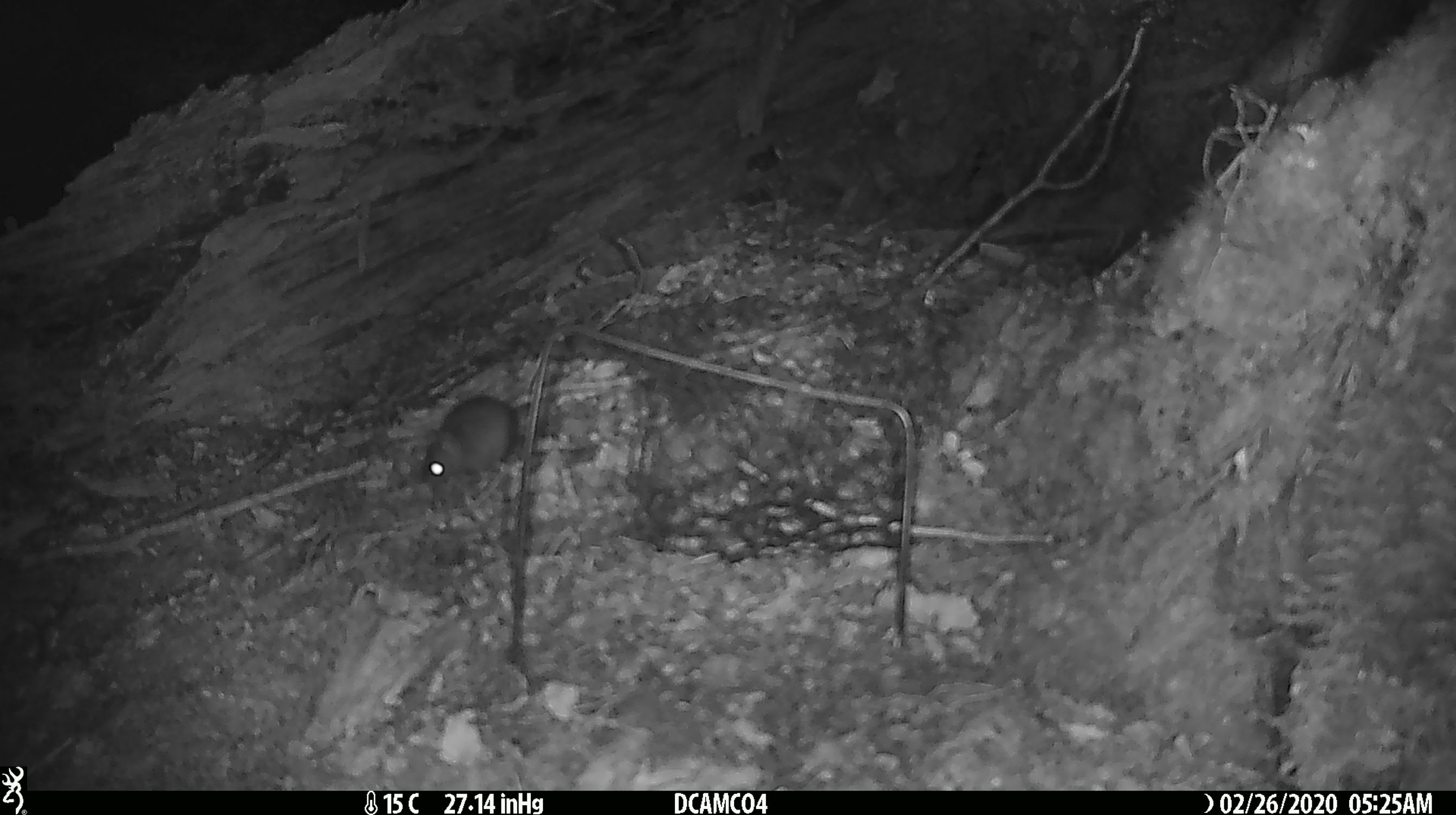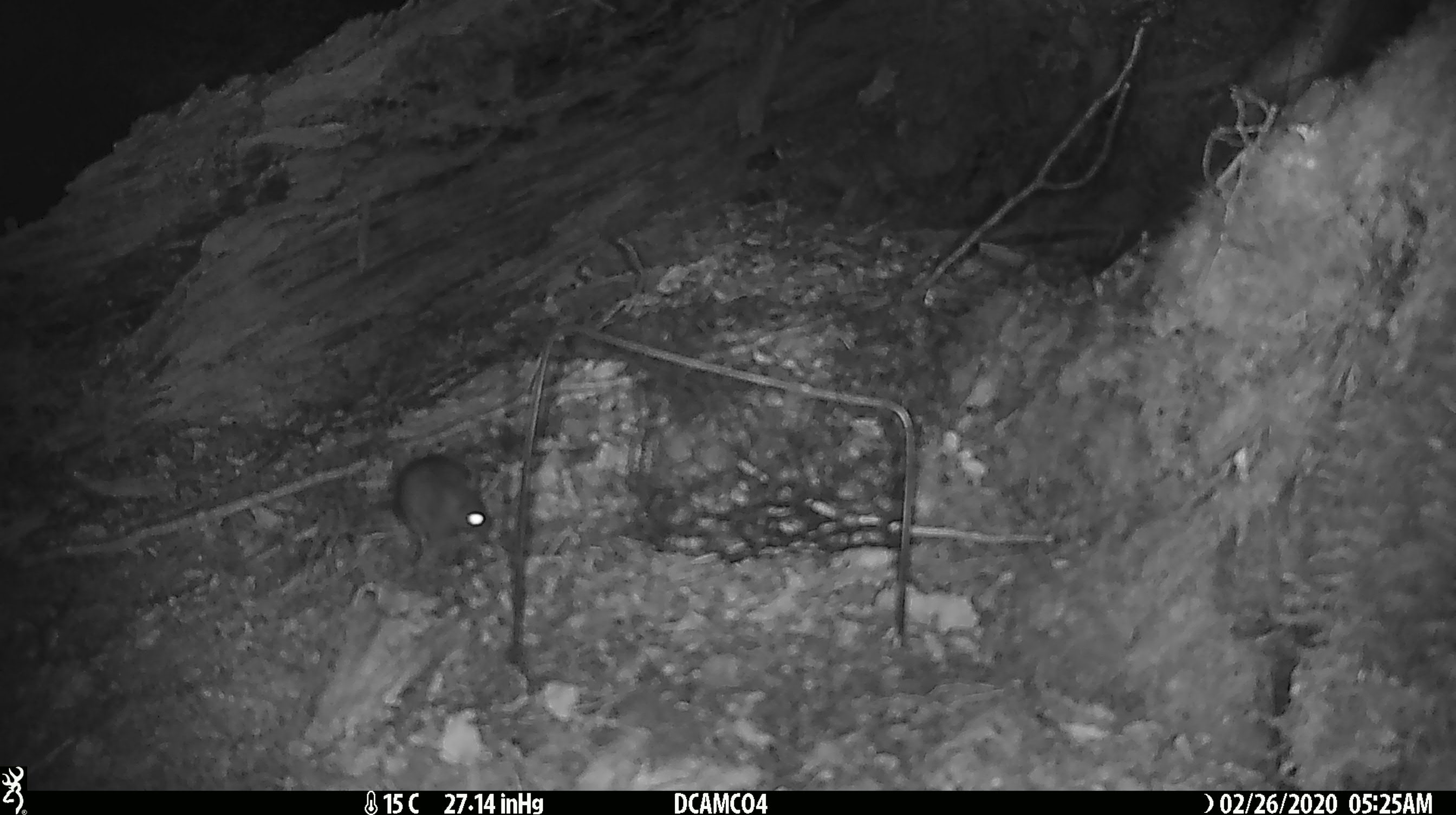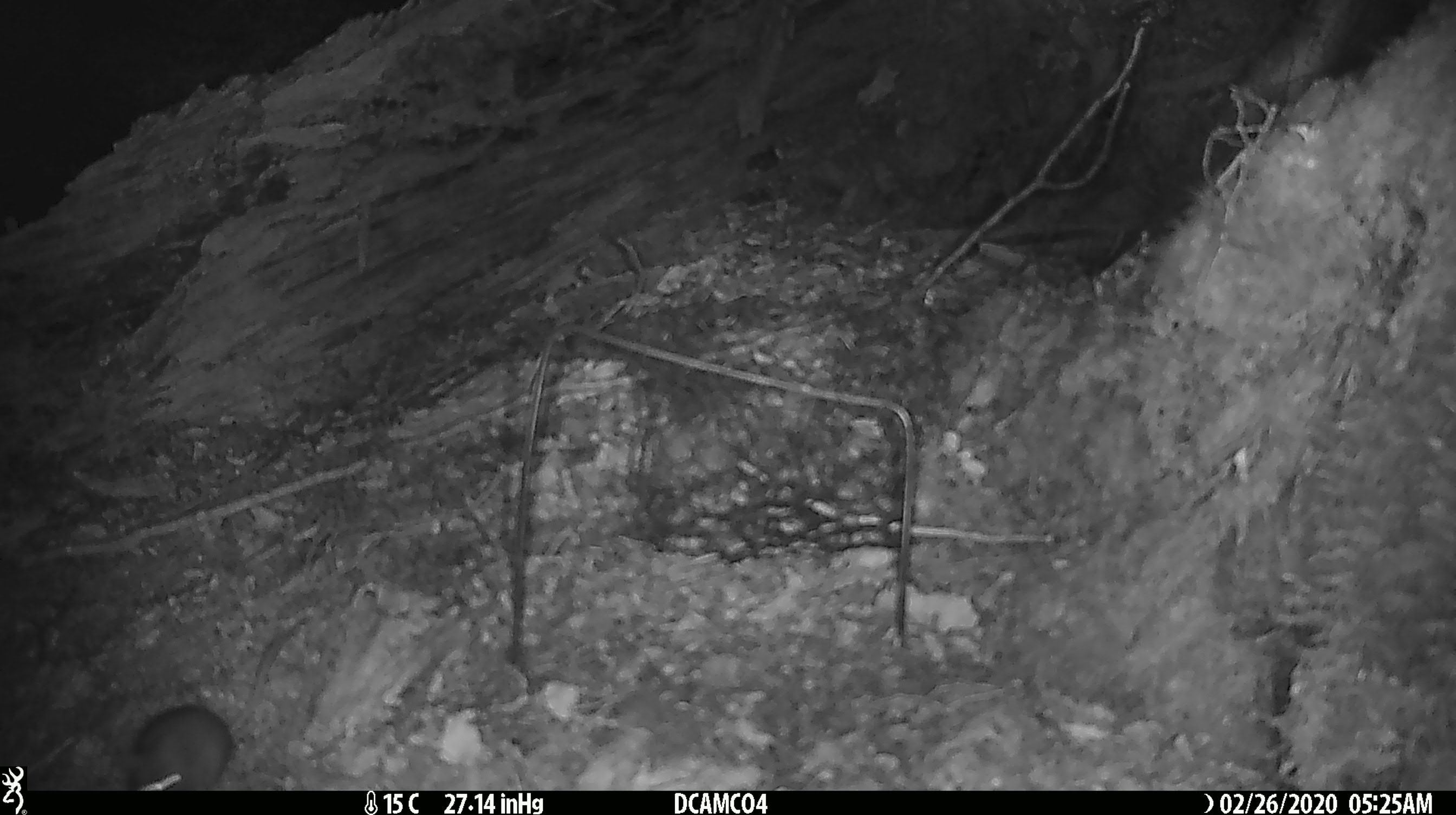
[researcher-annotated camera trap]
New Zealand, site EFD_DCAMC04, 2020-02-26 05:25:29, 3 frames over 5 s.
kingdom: Animalia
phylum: Chordata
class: Mammalia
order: Rodentia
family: Muridae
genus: Mus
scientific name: Mus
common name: mouse